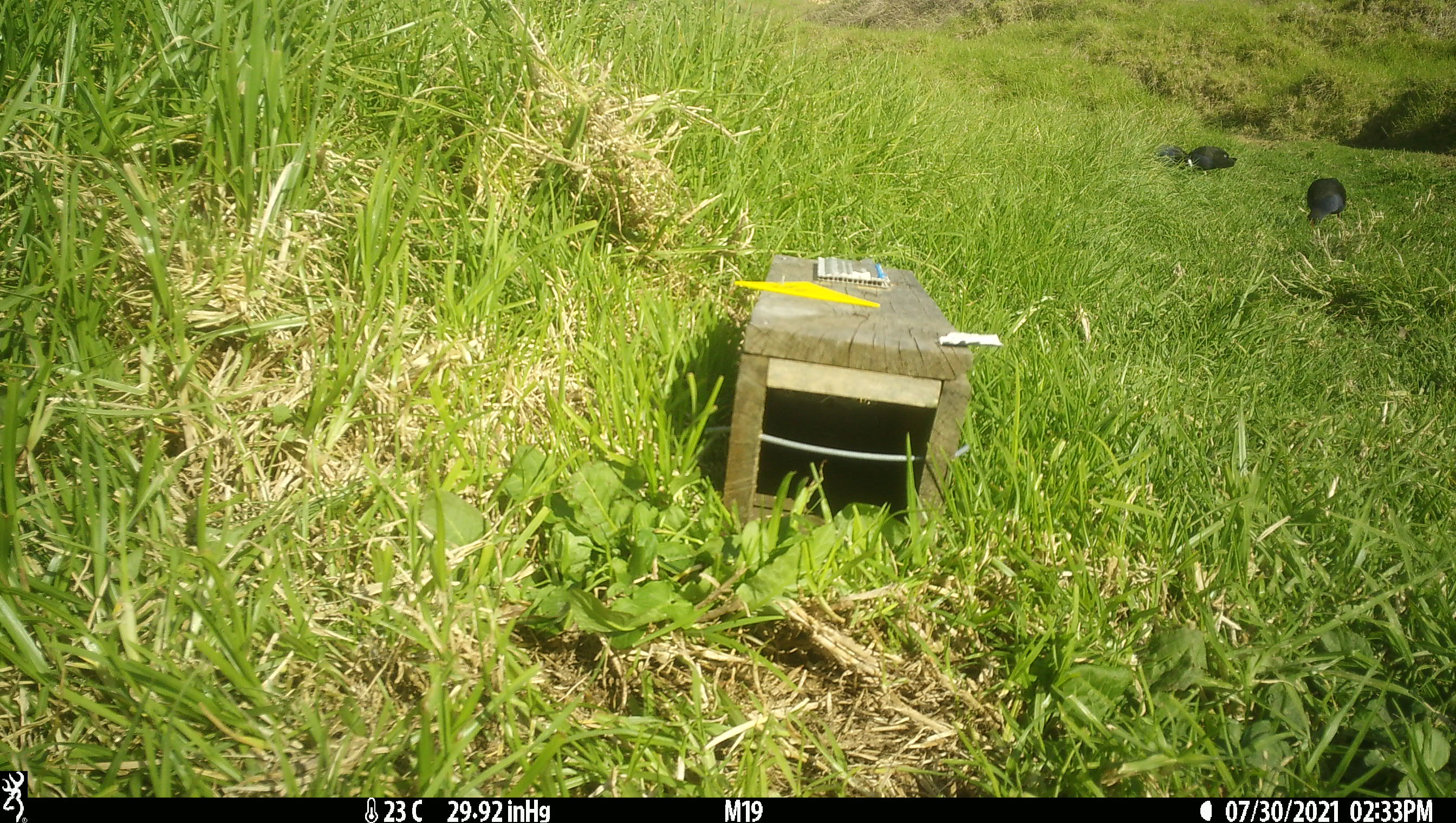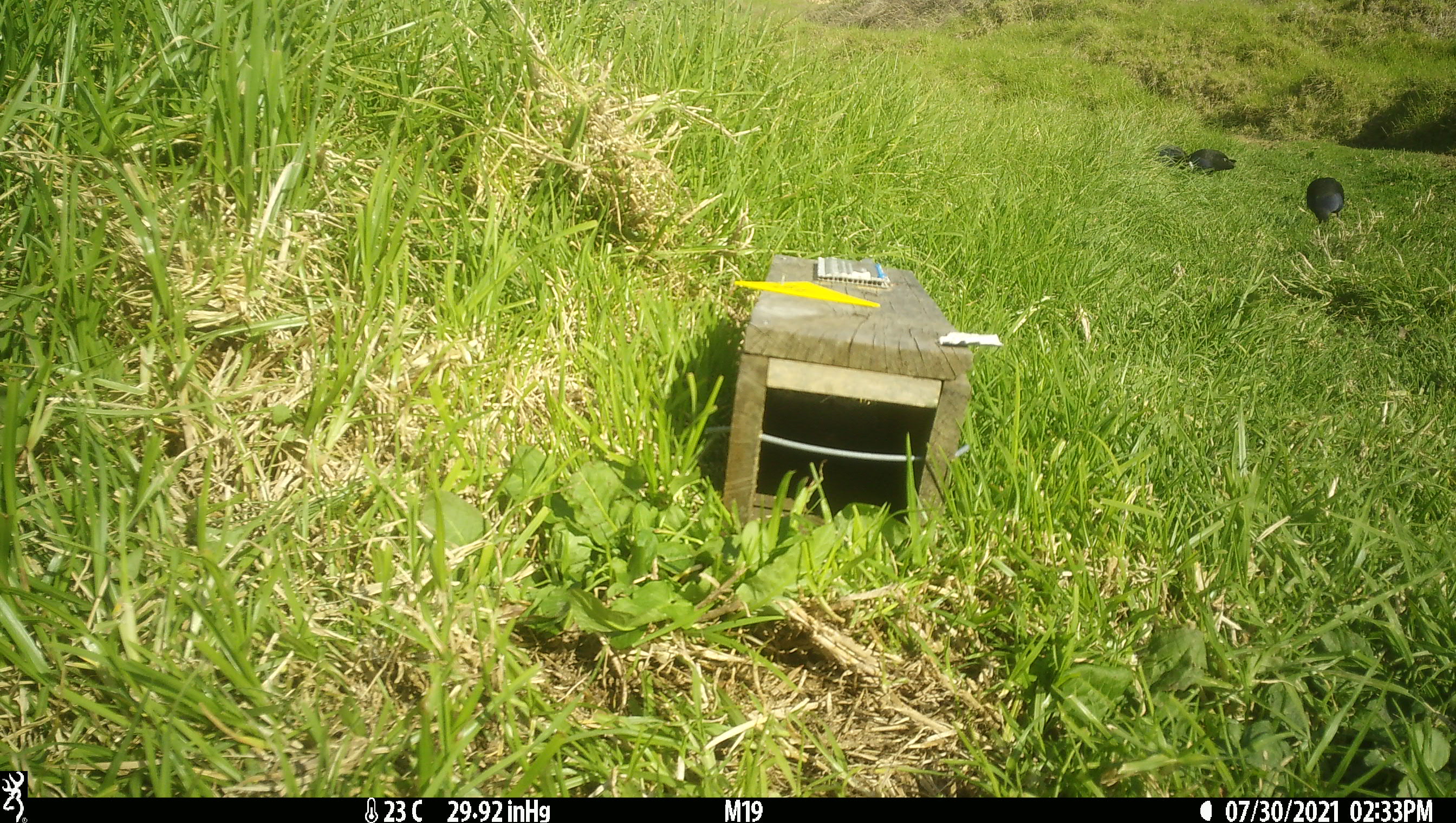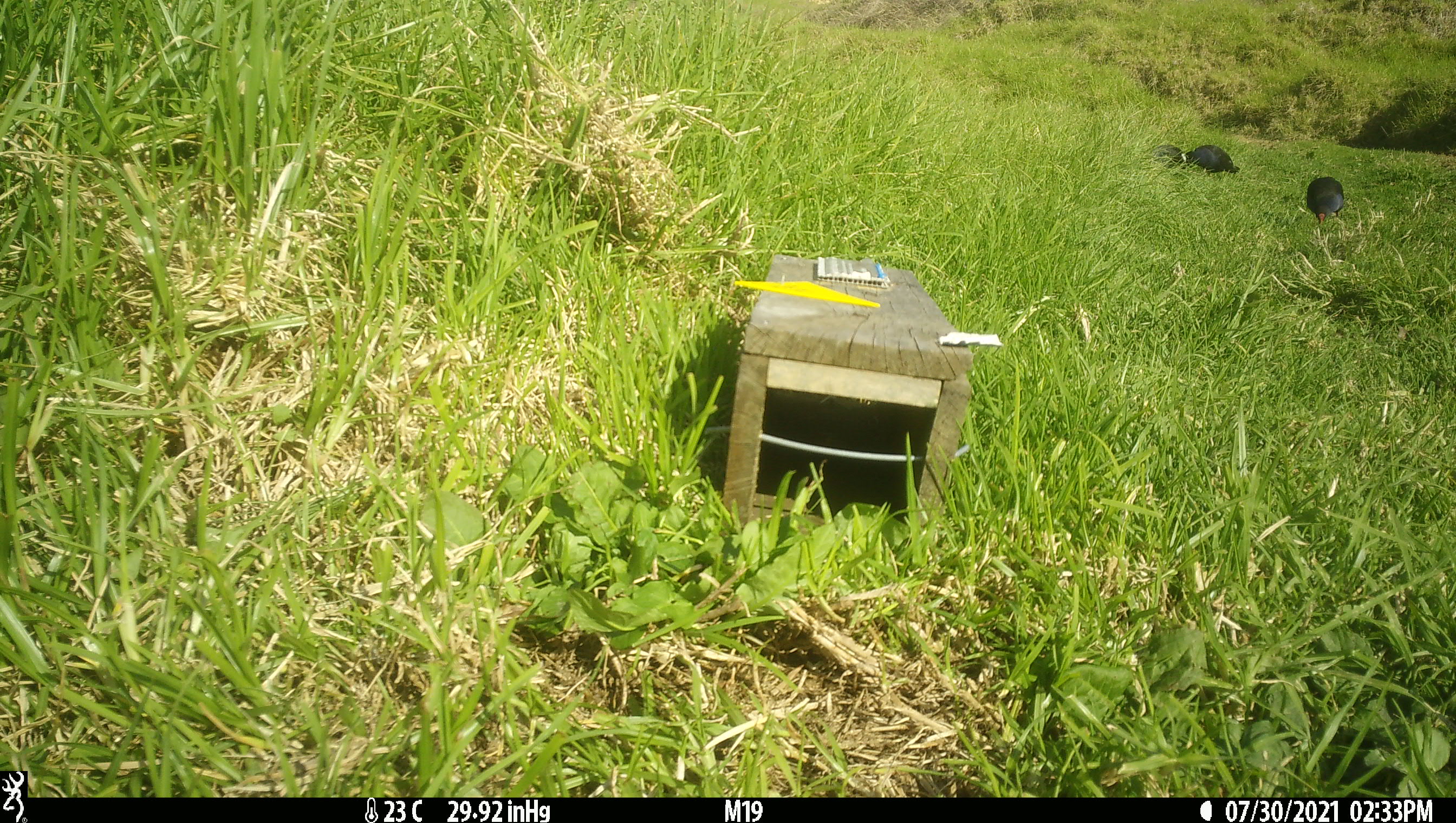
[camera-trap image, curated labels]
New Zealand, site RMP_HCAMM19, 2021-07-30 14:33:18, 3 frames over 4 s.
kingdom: Animalia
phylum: Chordata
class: Aves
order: Gruiformes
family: Rallidae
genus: Porphyrio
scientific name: Porphyrio melanotus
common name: australasian swamphen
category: pukeko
Pukeko (australasian swamphen) (Porphyrio melanotus).